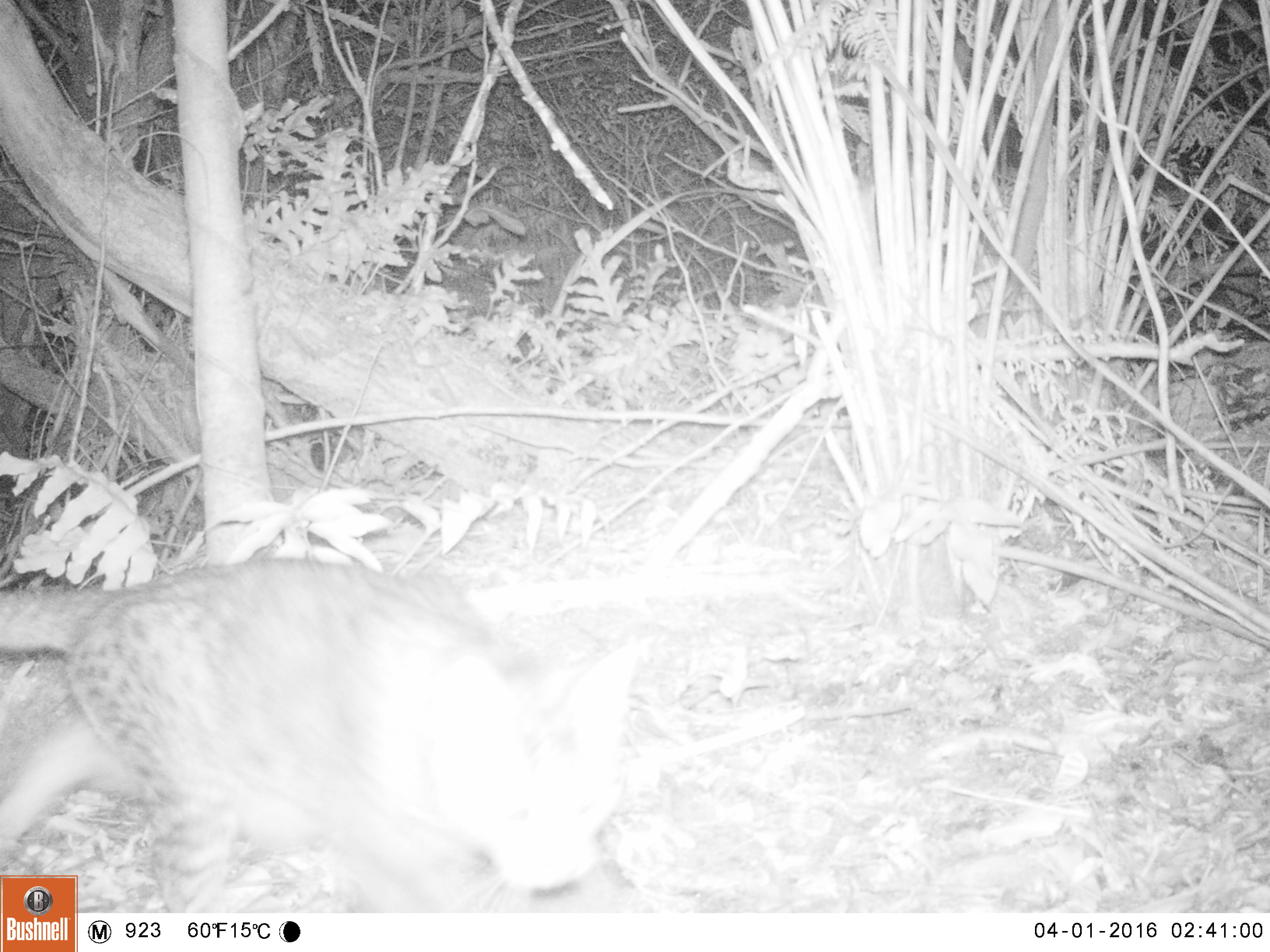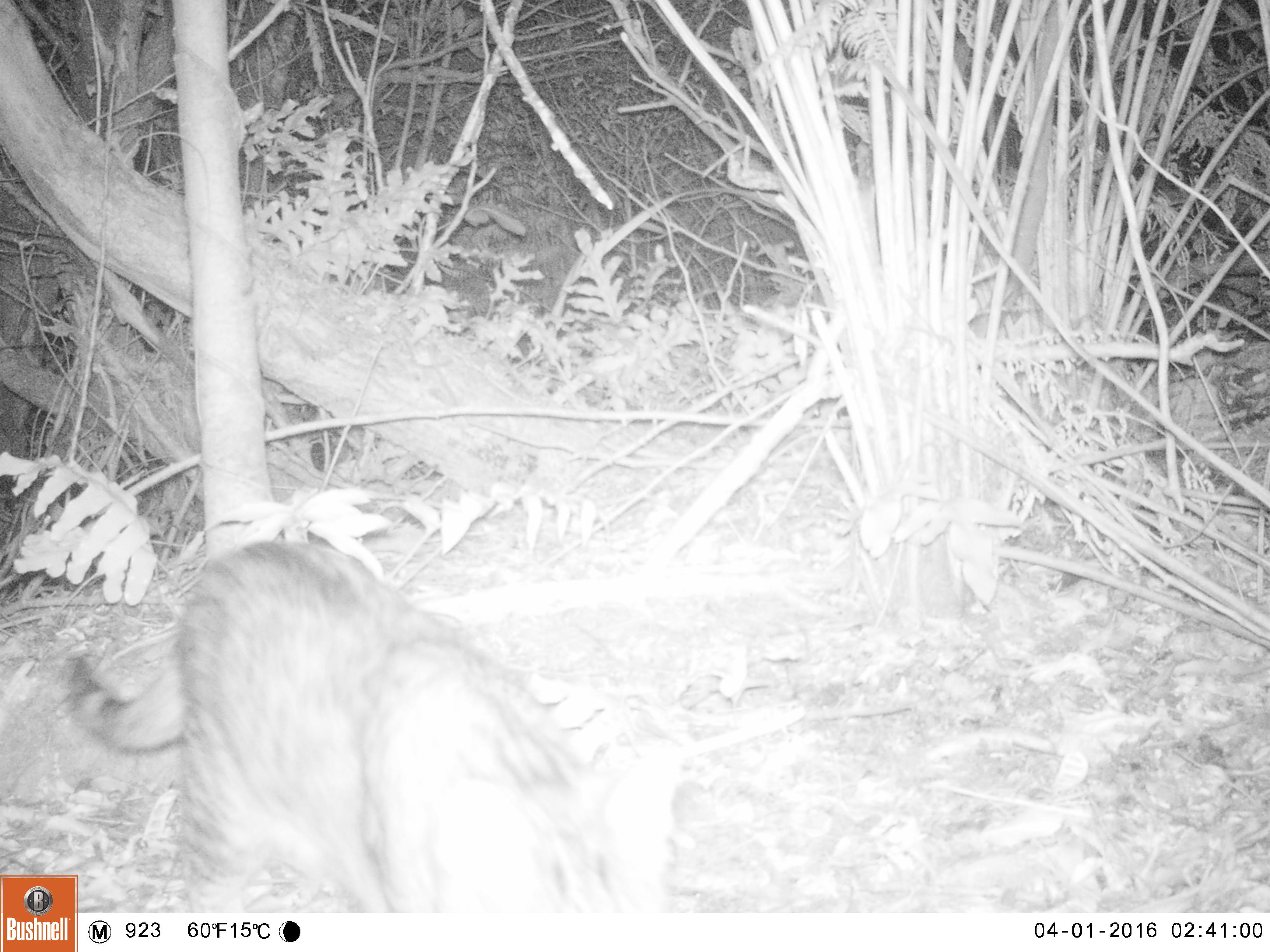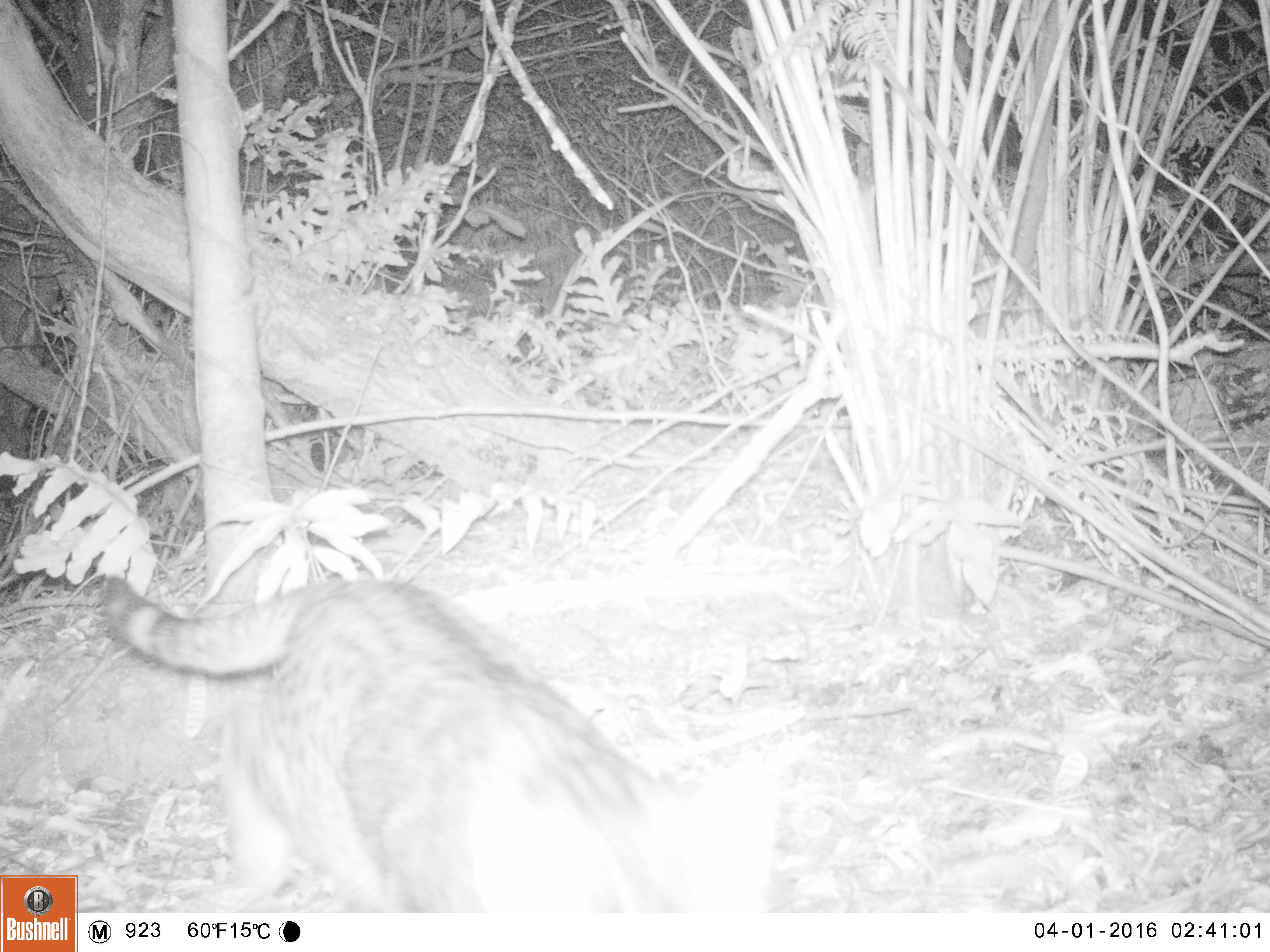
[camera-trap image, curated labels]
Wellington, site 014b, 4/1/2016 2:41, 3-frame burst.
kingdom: Animalia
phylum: Chordata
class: Mammalia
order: Carnivora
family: Felidae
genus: Felis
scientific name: Felis catus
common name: cat